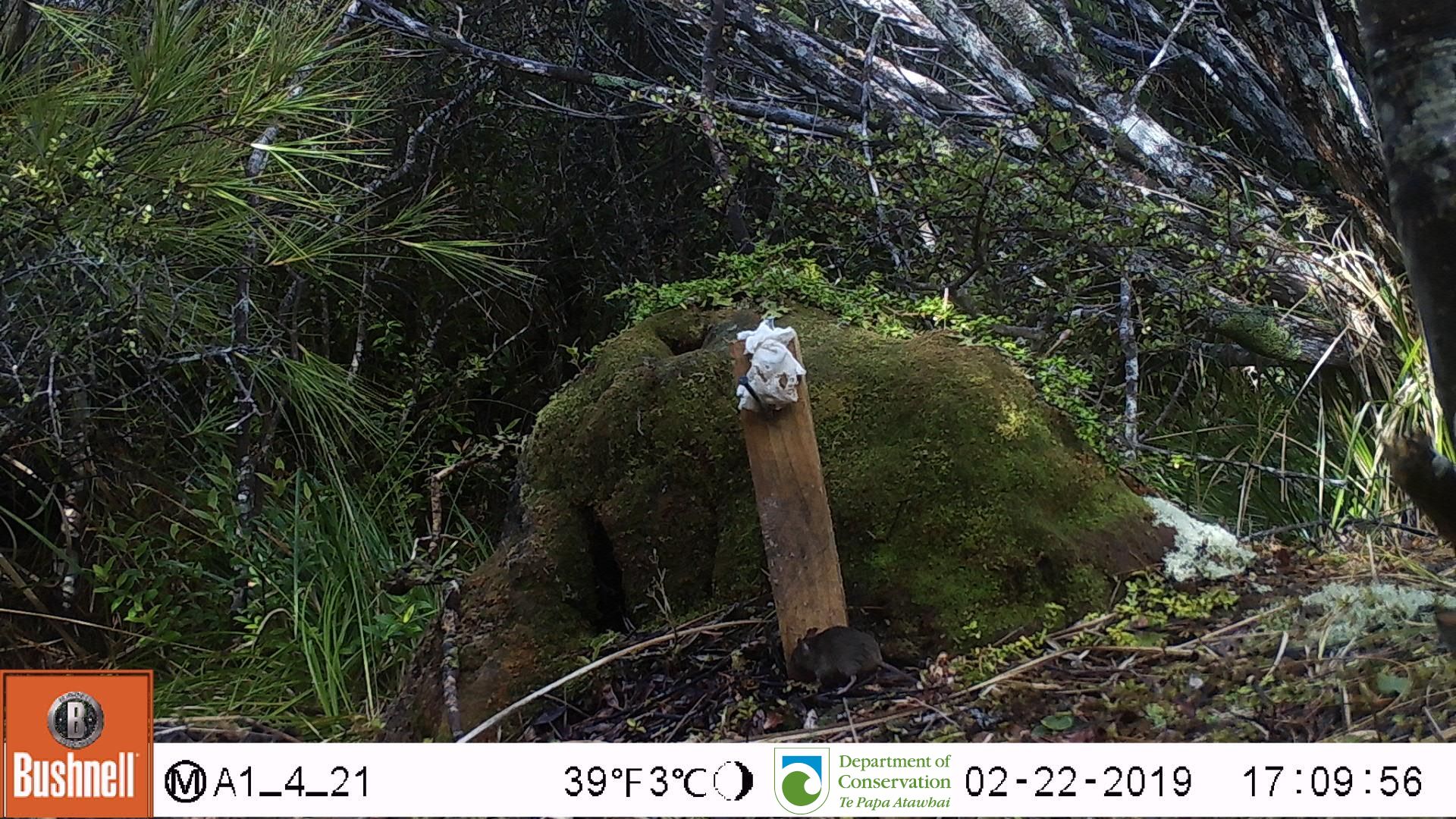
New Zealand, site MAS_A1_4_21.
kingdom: Animalia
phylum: Chordata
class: Mammalia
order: Rodentia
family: Muridae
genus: Mus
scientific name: Mus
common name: mouse